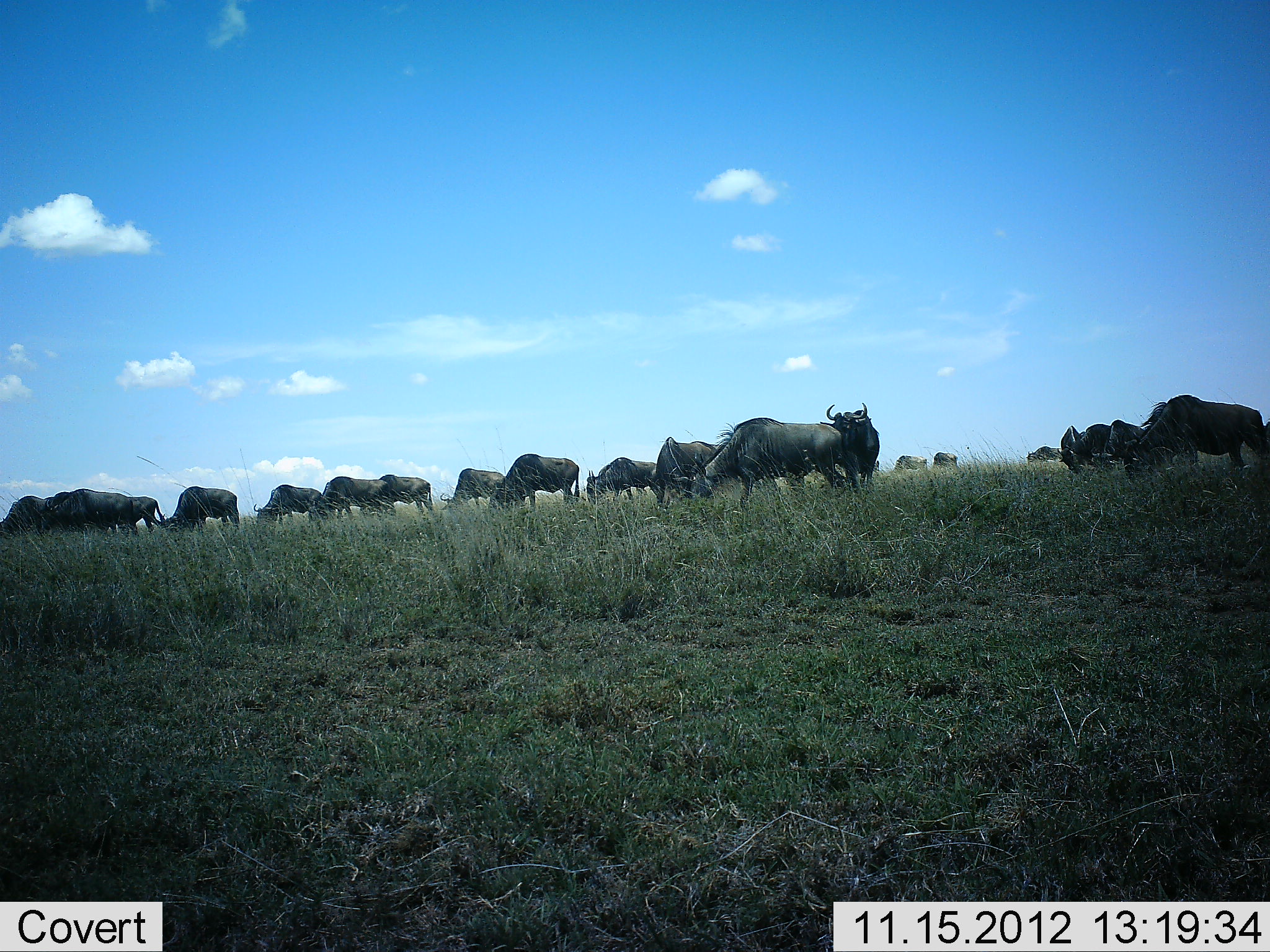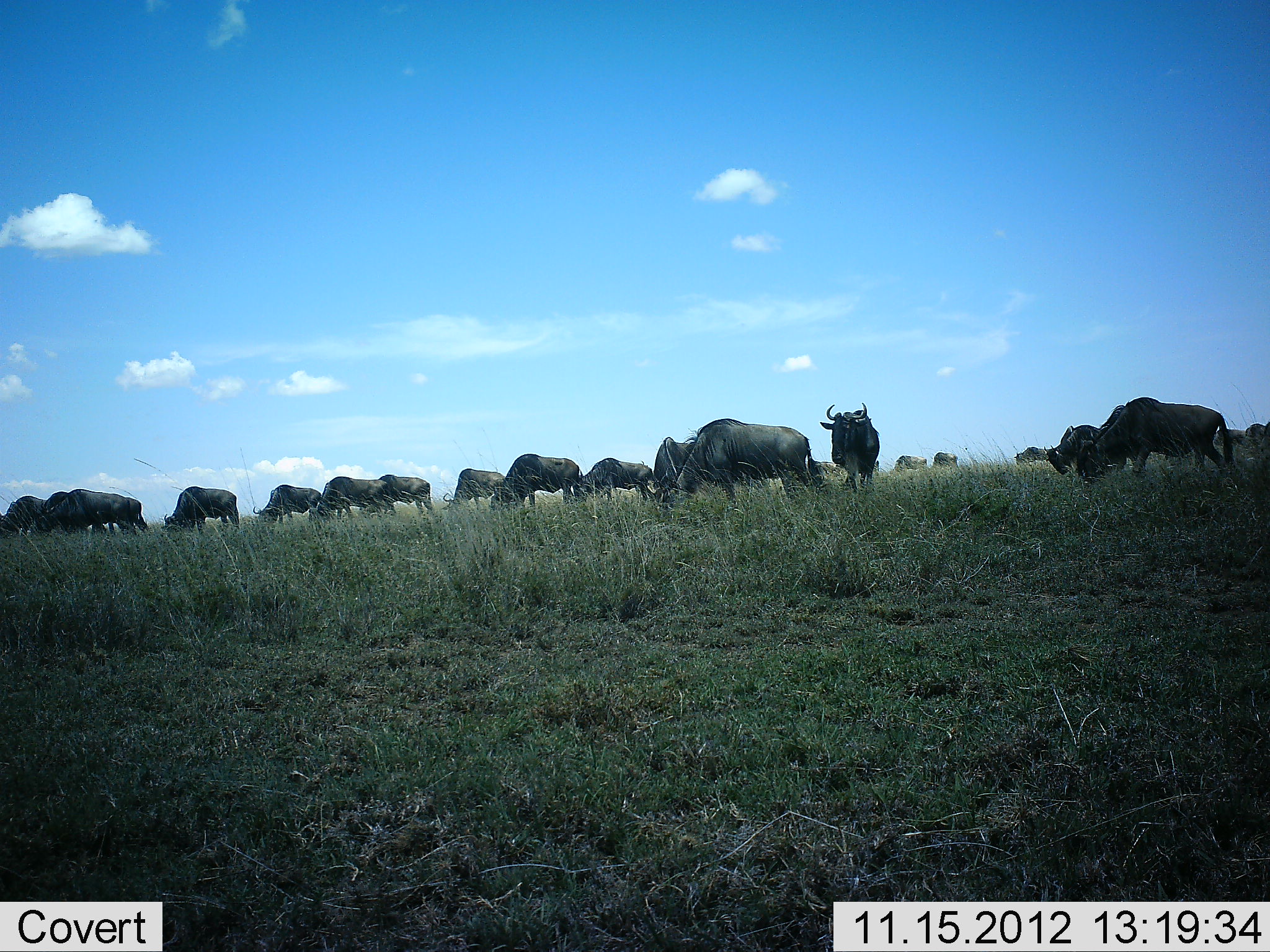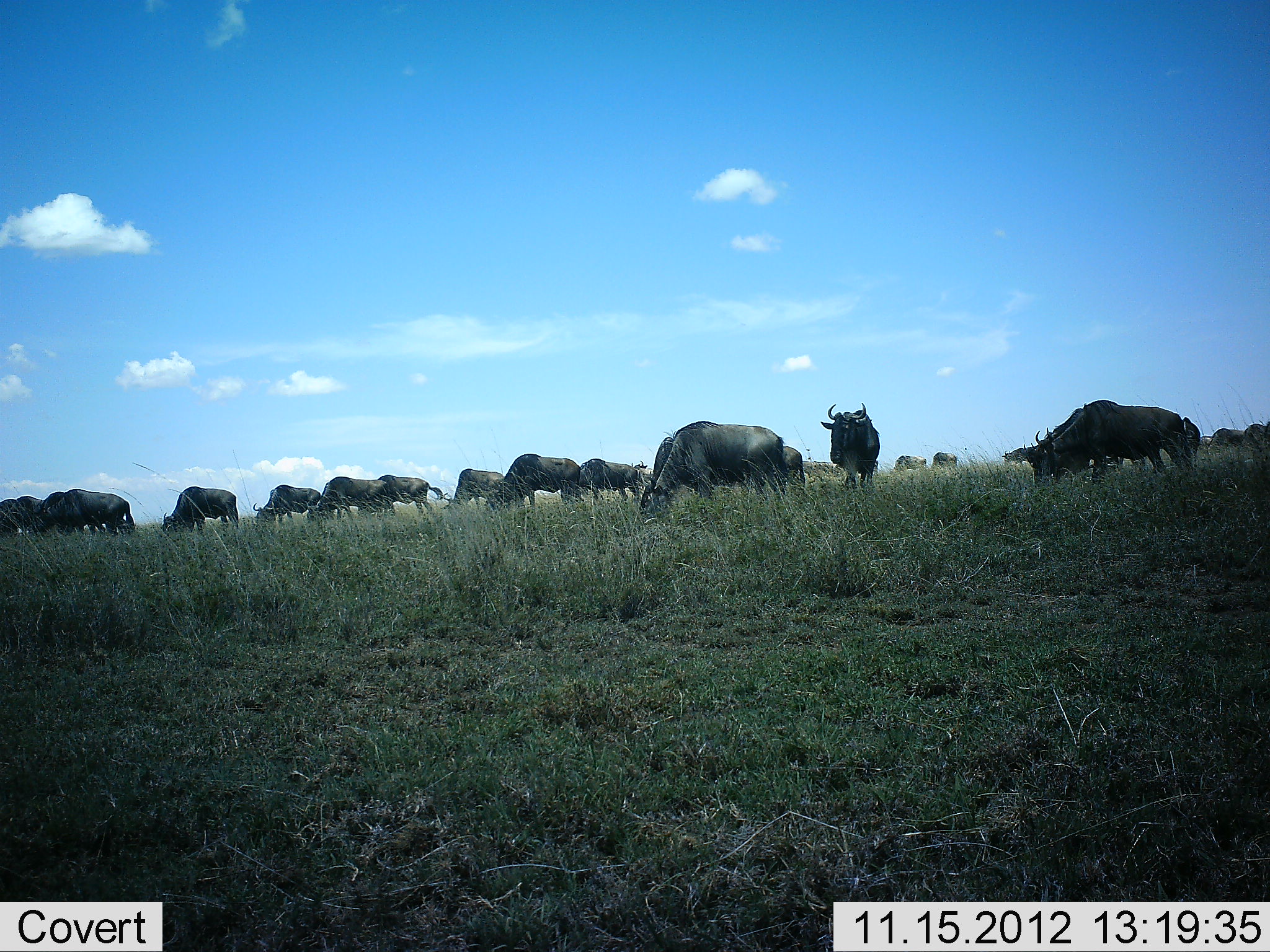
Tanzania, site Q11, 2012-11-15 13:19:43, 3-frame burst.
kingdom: Animalia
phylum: Chordata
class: Mammalia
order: Artiodactyla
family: Bovidae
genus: Connochaetes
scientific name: Connochaetes taurinus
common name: blue wildebeest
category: wildebeest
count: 11-50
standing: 40%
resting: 0%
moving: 40%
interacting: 0%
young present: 0%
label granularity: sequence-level